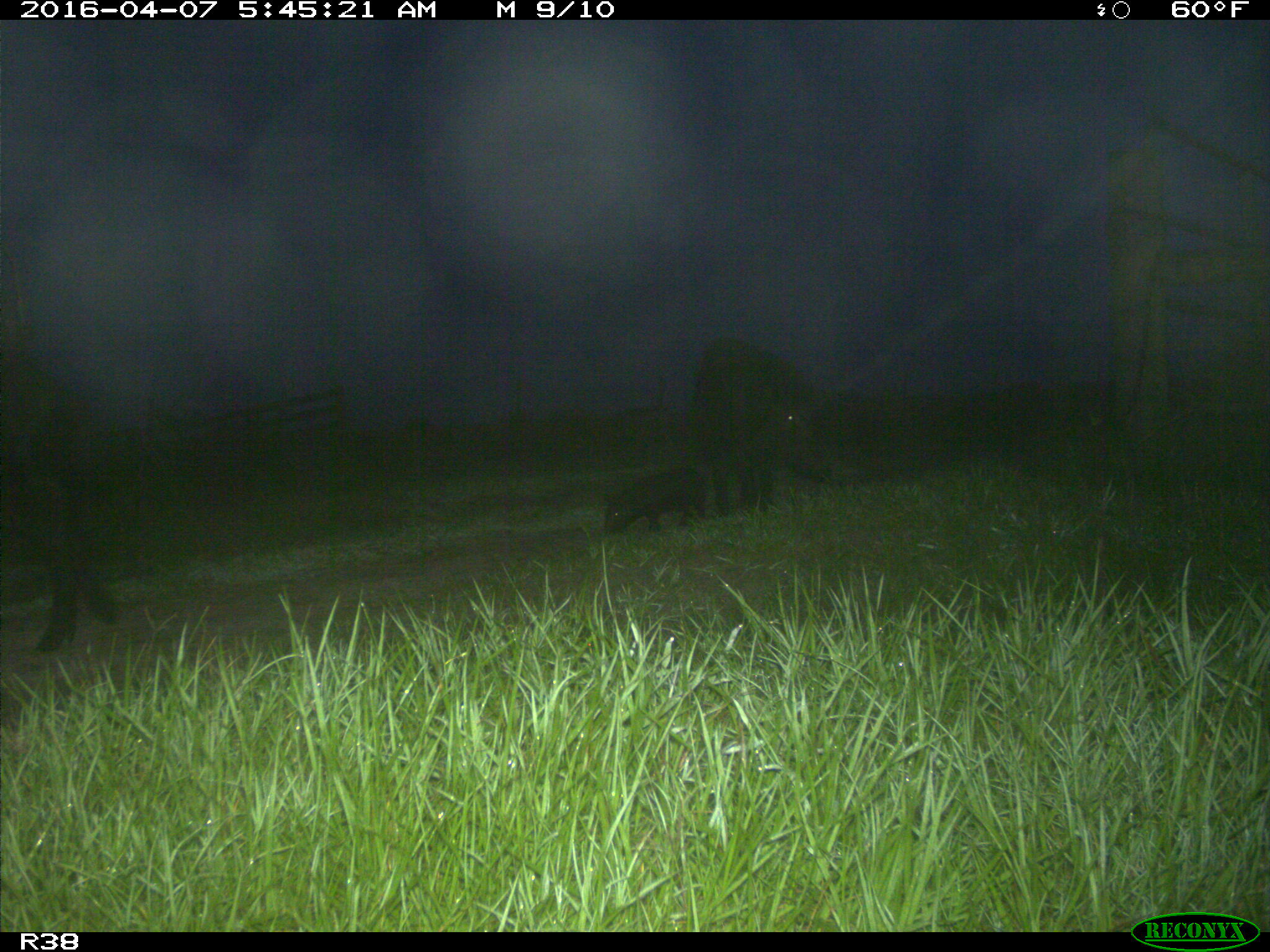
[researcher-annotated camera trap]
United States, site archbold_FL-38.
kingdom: Animalia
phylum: Chordata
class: Mammalia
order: Artiodactyla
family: Suidae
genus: Sus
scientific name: Sus scrofa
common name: wild boar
Sus scrofa (wild boar).